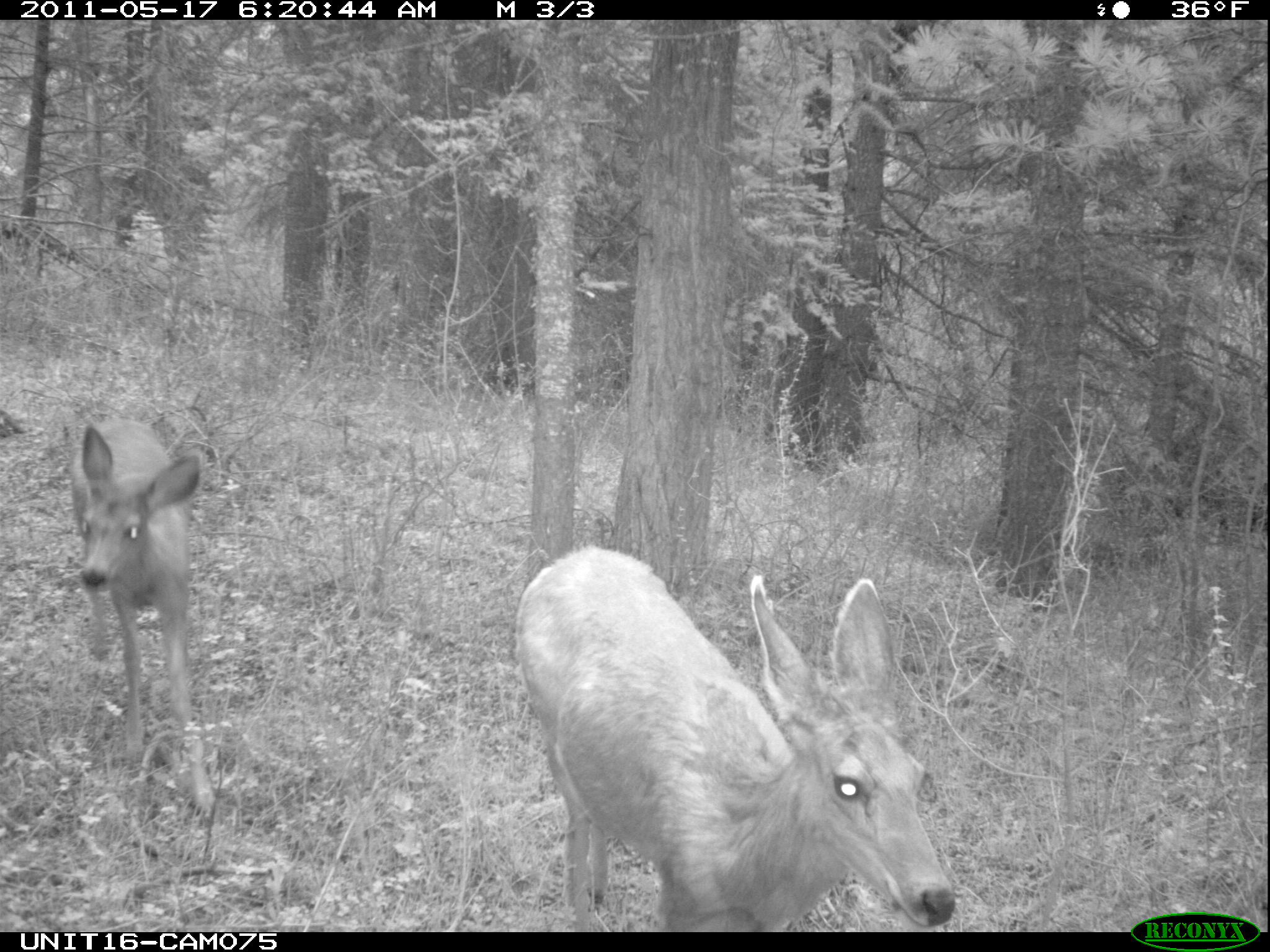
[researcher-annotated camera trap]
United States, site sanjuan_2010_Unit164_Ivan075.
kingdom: Animalia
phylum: Chordata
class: Mammalia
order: Artiodactyla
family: Cervidae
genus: Odocoileus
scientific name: Odocoileus hemionus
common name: mule deer